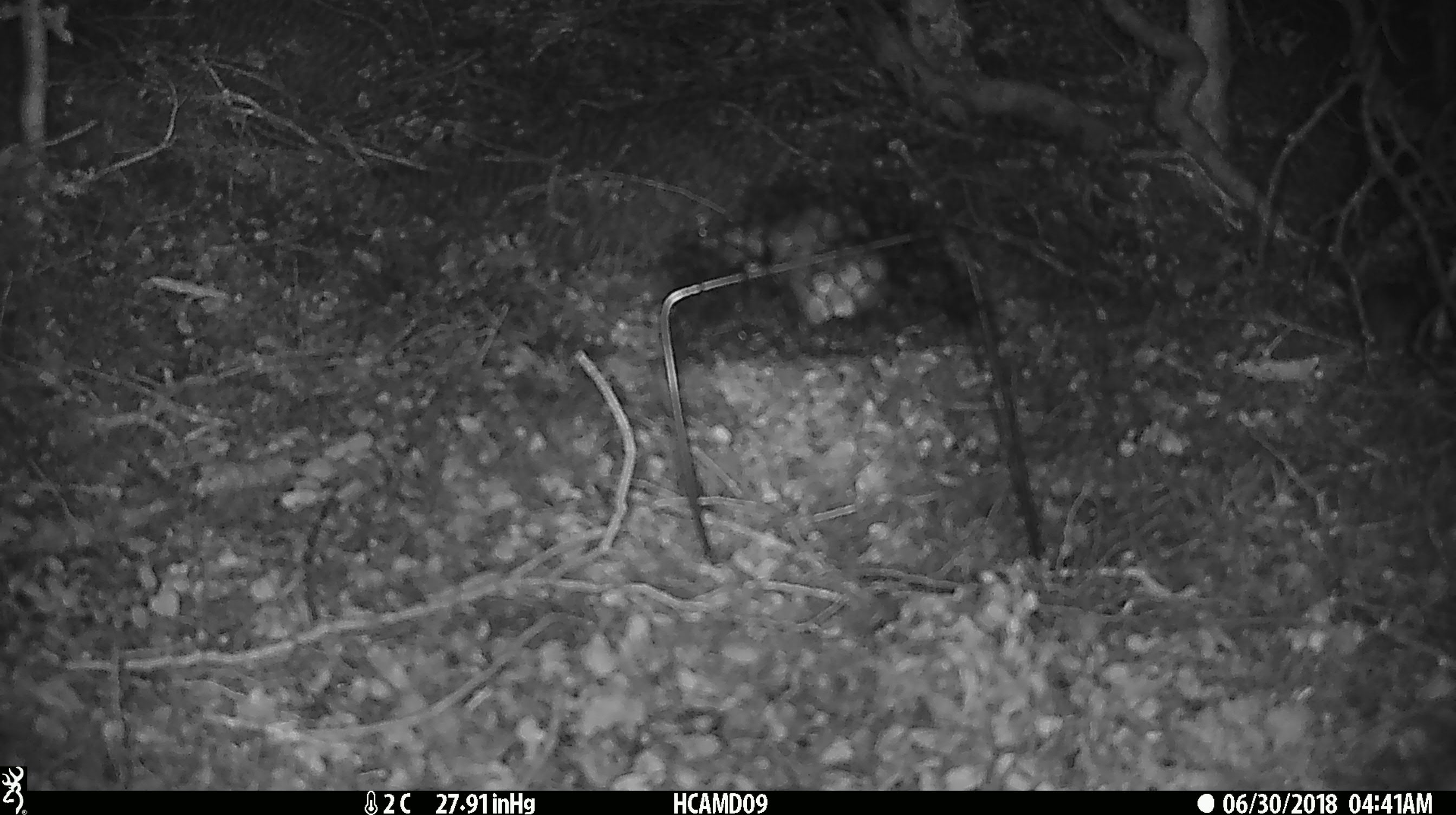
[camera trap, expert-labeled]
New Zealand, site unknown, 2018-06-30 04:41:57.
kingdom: Animalia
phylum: Chordata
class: Mammalia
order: Rodentia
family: Muridae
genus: Mus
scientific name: Mus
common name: mouse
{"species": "mouse (Mus)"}